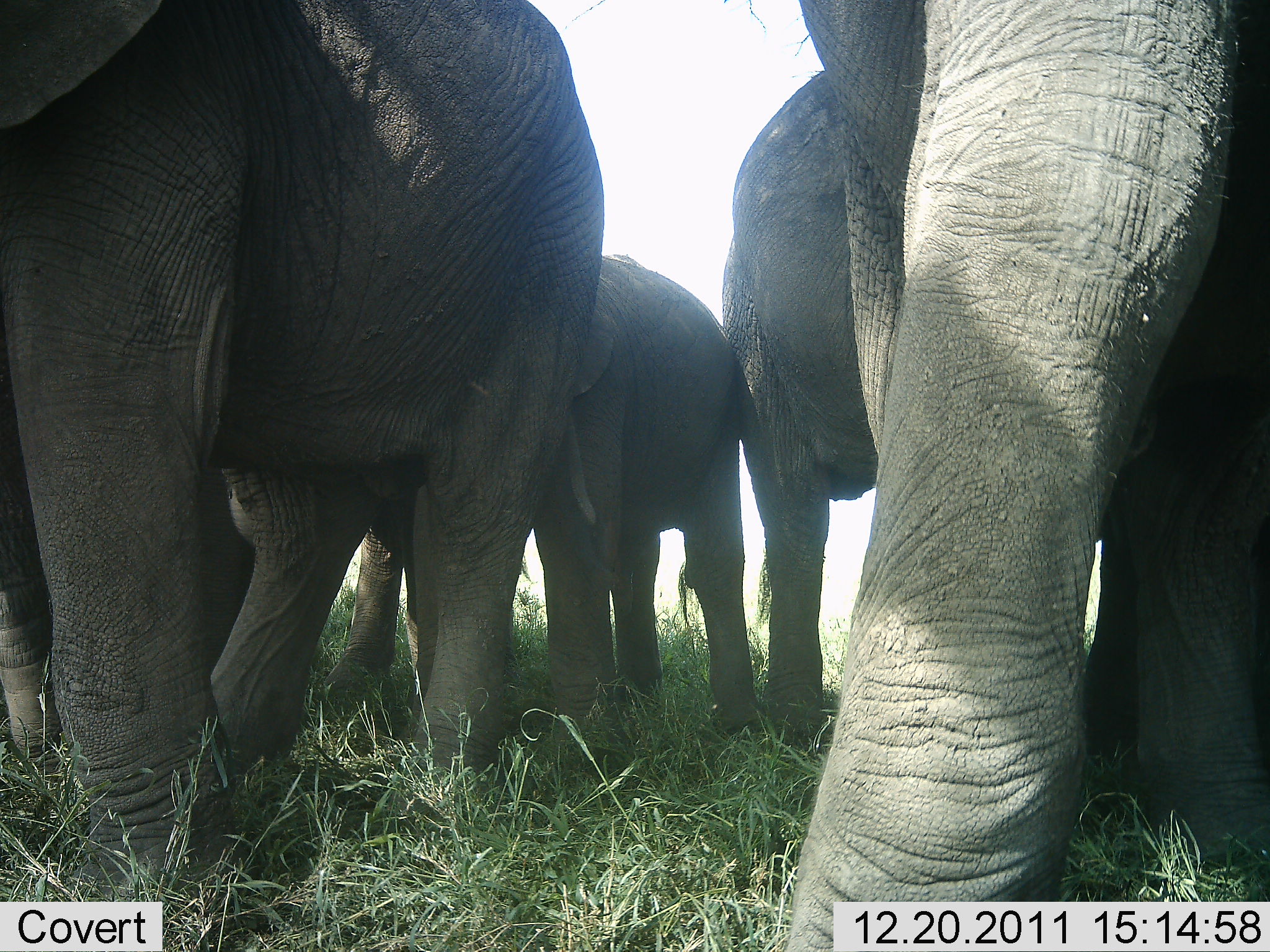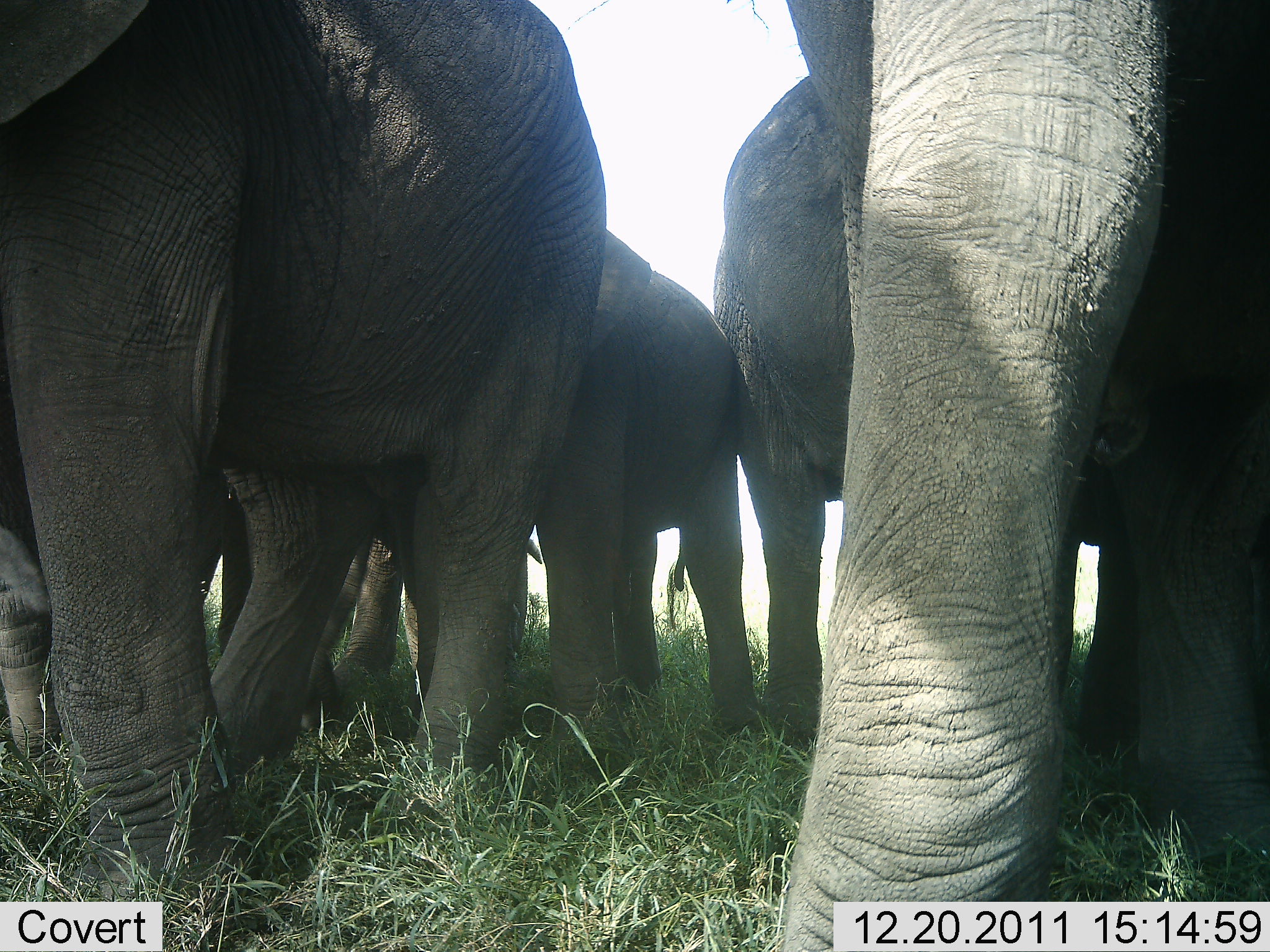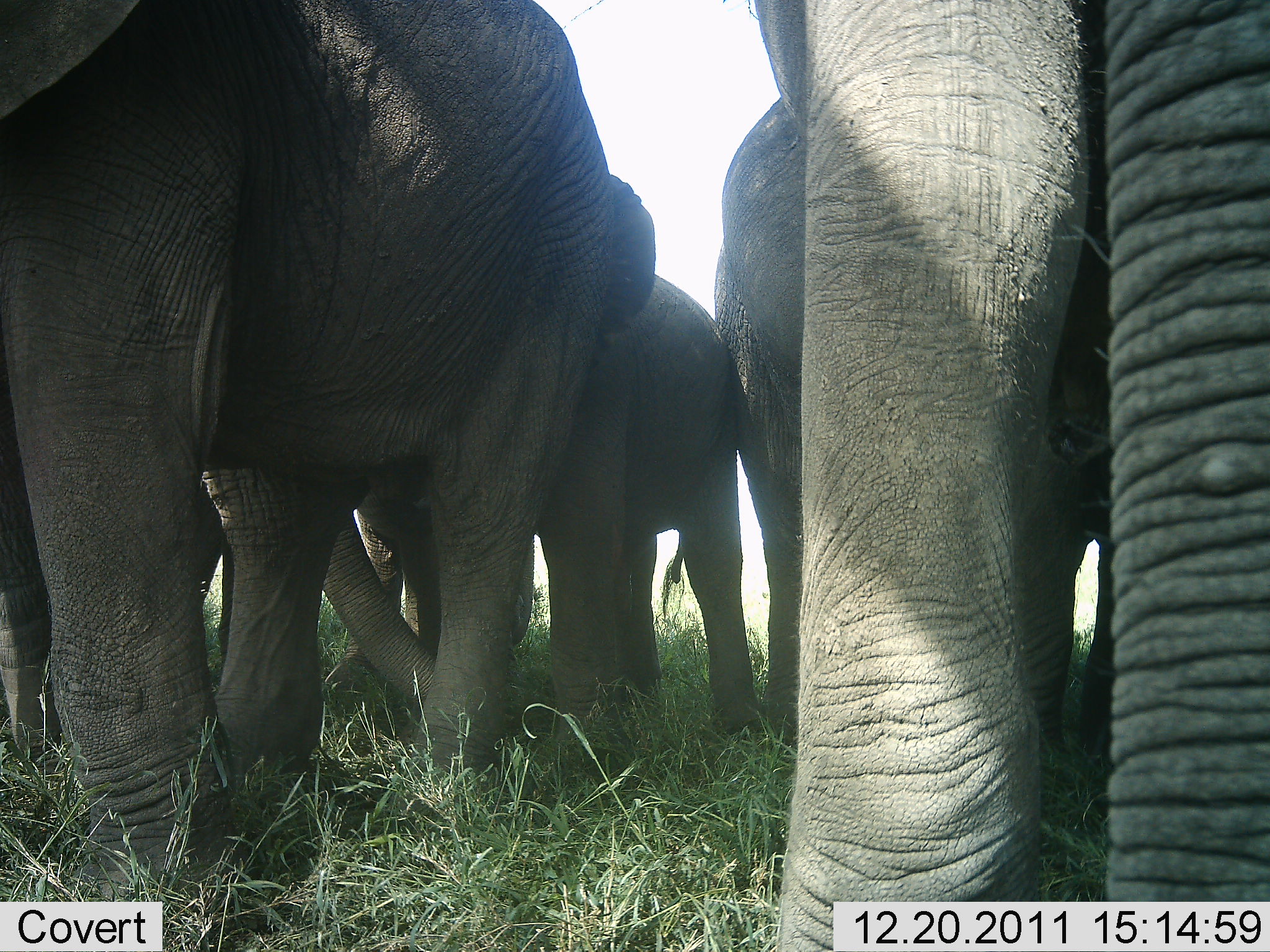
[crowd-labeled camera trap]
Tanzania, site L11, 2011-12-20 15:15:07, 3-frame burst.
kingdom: Animalia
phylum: Chordata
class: Mammalia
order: Proboscidea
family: Elephantidae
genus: Loxodonta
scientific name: Loxodonta africana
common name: african bush elephant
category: elephant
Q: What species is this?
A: Elephant (african bush elephant) (Loxodonta africana).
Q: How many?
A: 5.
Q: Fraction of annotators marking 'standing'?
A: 82%.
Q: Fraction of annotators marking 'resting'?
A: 0%.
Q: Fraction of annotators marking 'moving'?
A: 18%.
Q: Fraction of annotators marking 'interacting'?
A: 18%.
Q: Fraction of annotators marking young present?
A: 55%.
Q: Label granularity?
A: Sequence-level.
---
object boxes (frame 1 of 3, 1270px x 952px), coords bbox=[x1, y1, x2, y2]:
animal: bbox=[0, 0, 603, 951]; bbox=[784, 0, 1270, 952]; bbox=[3, 308, 418, 784]; bbox=[414, 253, 770, 772]; bbox=[720, 70, 882, 748]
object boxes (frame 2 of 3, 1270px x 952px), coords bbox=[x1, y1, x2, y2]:
animal: bbox=[1, 1, 606, 952]; bbox=[786, 0, 1270, 952]; bbox=[3, 320, 544, 767]; bbox=[417, 225, 748, 739]; bbox=[712, 75, 855, 757]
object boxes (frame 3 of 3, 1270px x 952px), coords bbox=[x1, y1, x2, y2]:
animal: bbox=[1, 1, 614, 952]; bbox=[753, 0, 1270, 952]; bbox=[710, 95, 1112, 761]; bbox=[0, 337, 537, 797]; bbox=[458, 173, 759, 751]